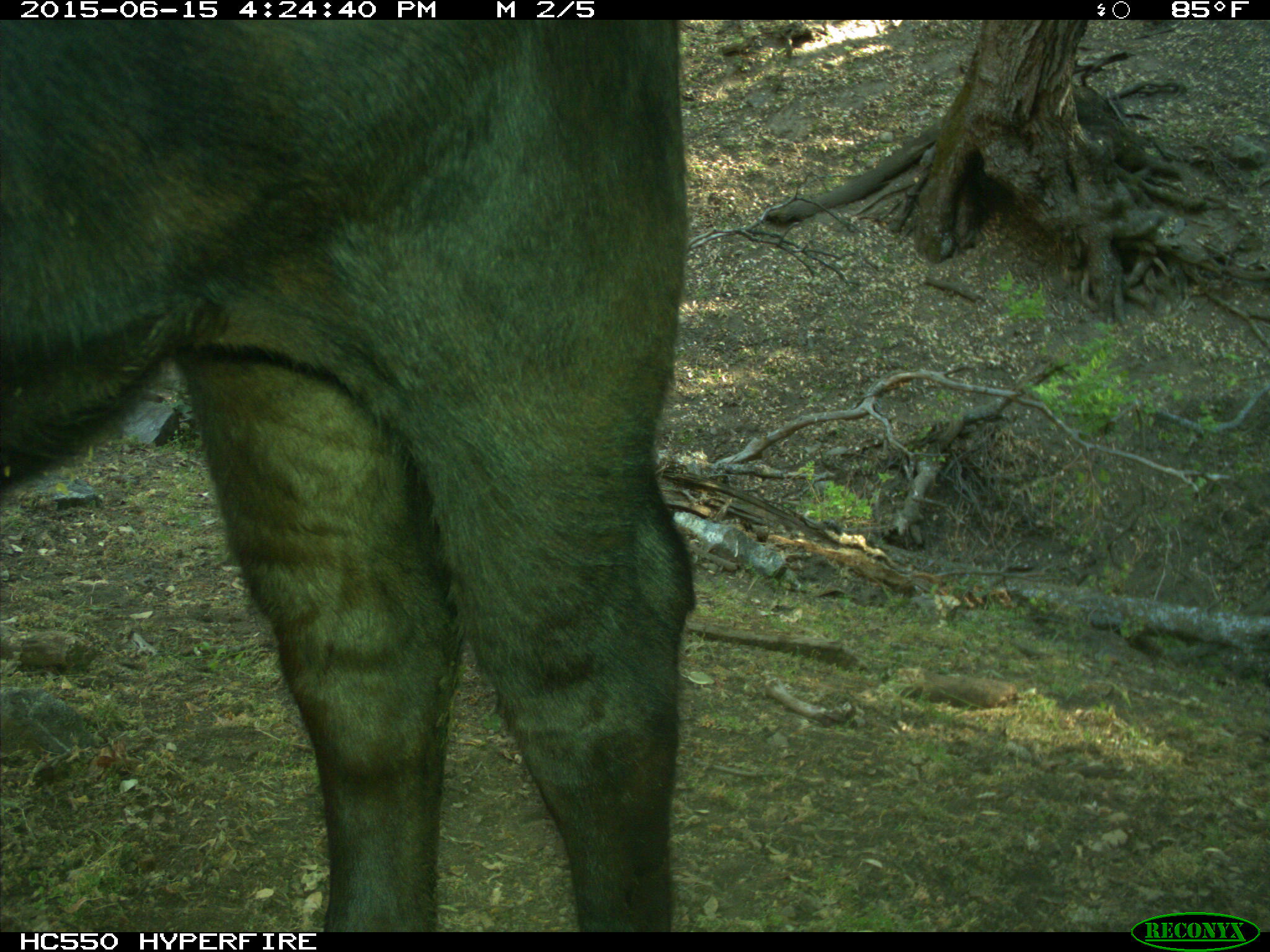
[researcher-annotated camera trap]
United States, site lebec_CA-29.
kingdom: Animalia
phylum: Chordata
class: Mammalia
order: Artiodactyla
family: Bovidae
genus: Bos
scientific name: Bos taurus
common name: domestic cow